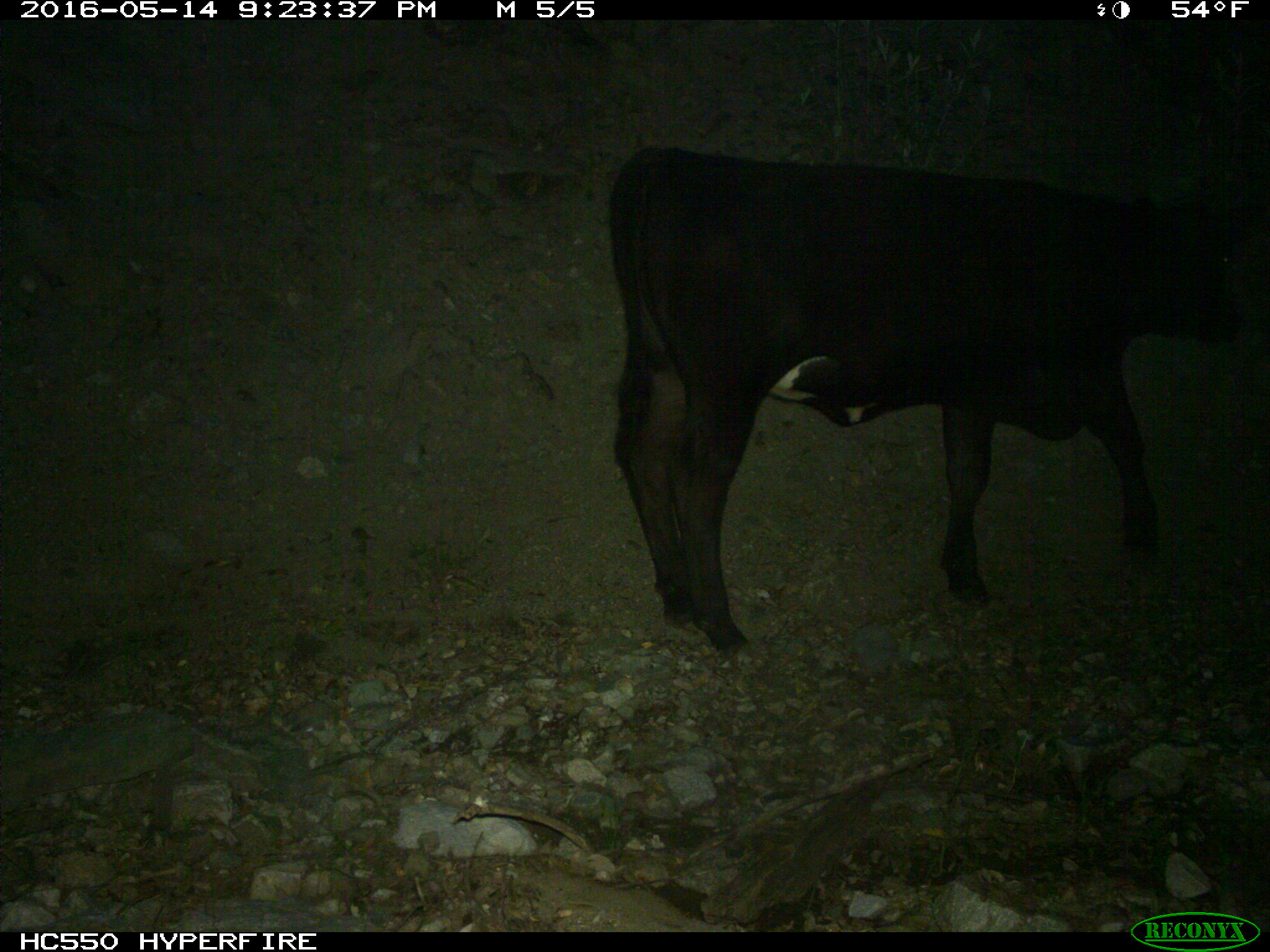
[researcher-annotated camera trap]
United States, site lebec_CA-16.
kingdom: Animalia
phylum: Chordata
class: Mammalia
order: Artiodactyla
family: Bovidae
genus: Bos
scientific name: Bos taurus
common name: domestic cow